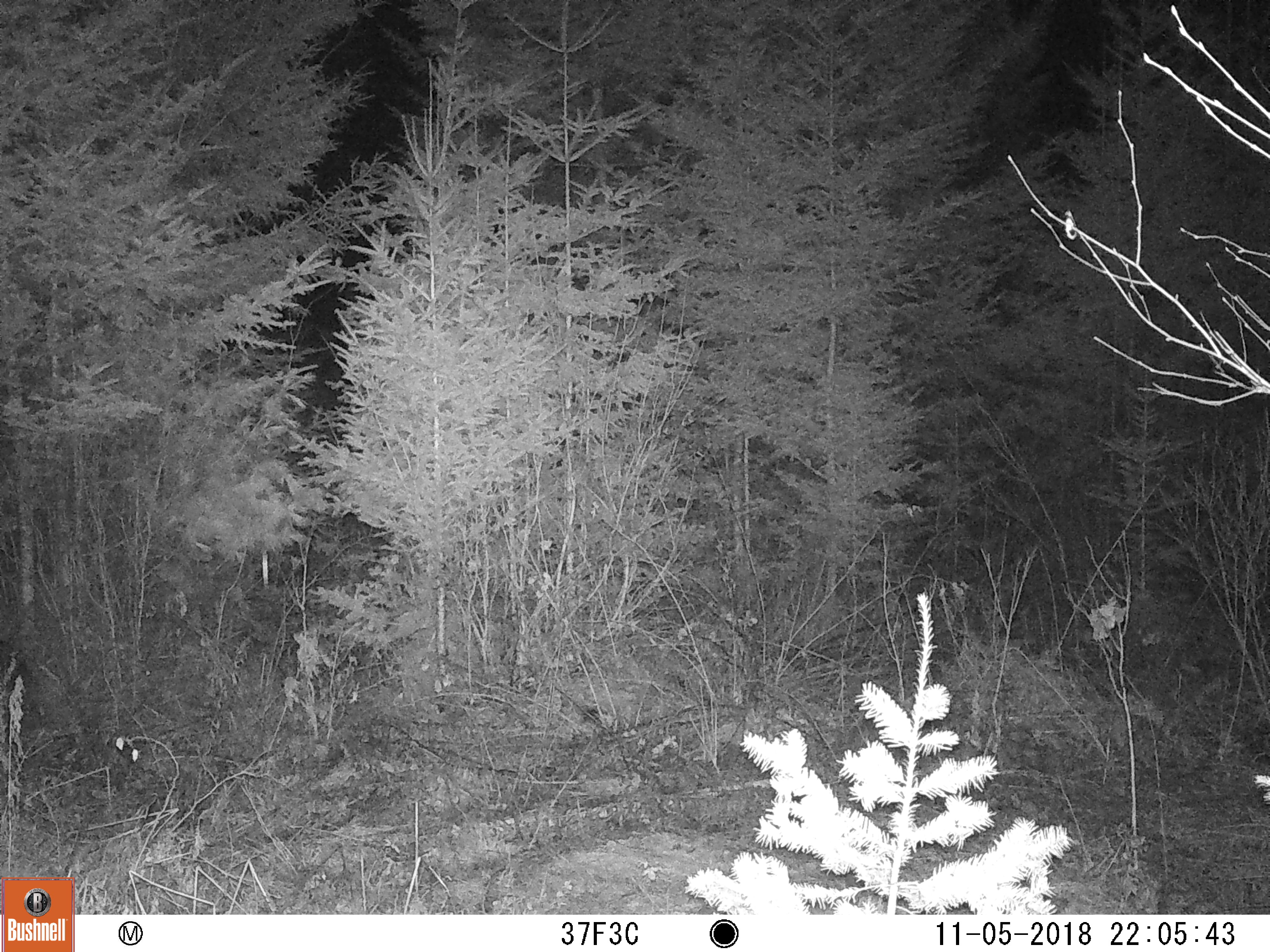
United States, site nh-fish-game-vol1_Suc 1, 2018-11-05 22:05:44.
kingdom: Animalia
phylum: Chordata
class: Mammalia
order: Artiodactyla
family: Cervidae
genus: Alces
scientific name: Alces alces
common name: moose